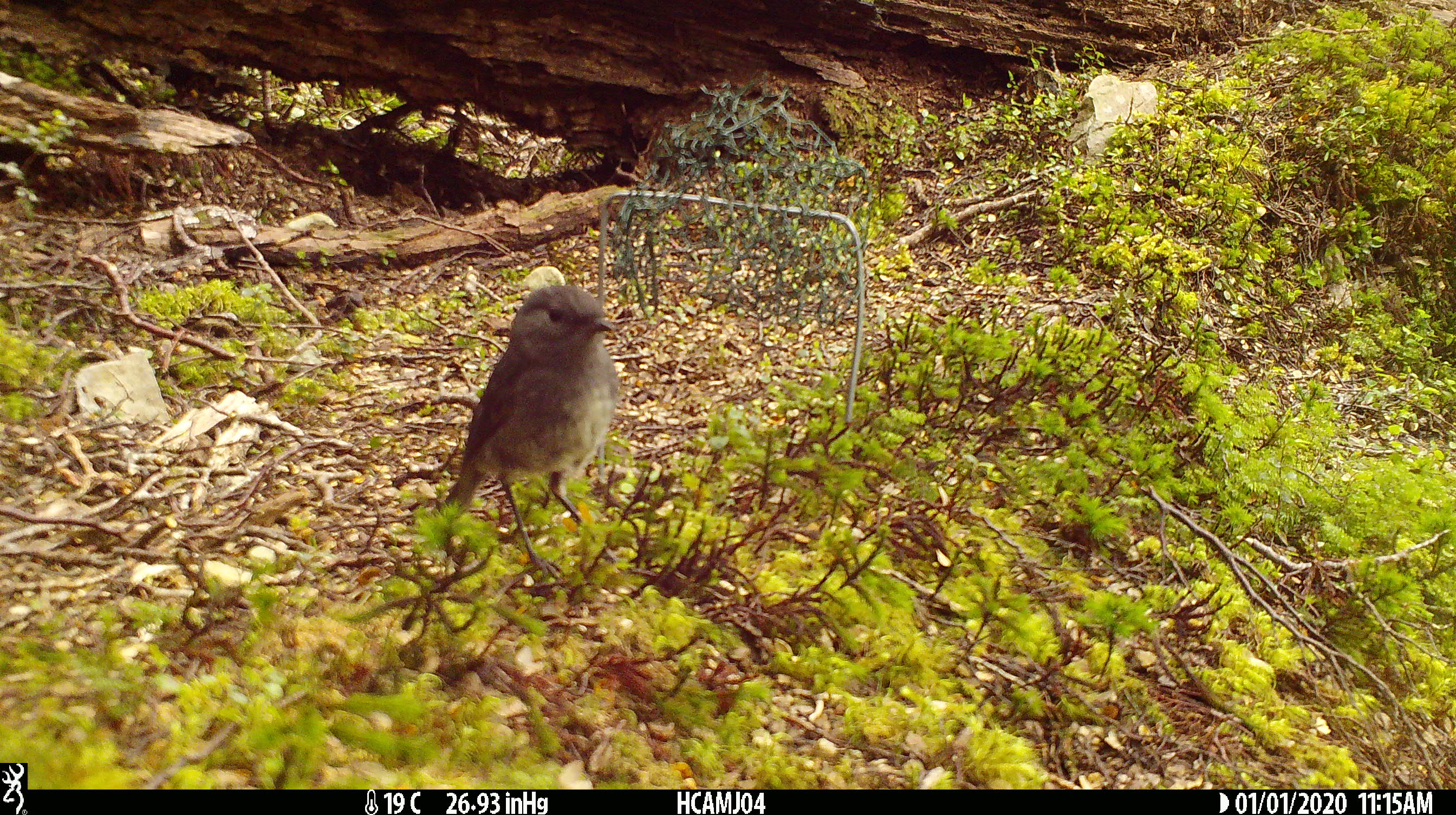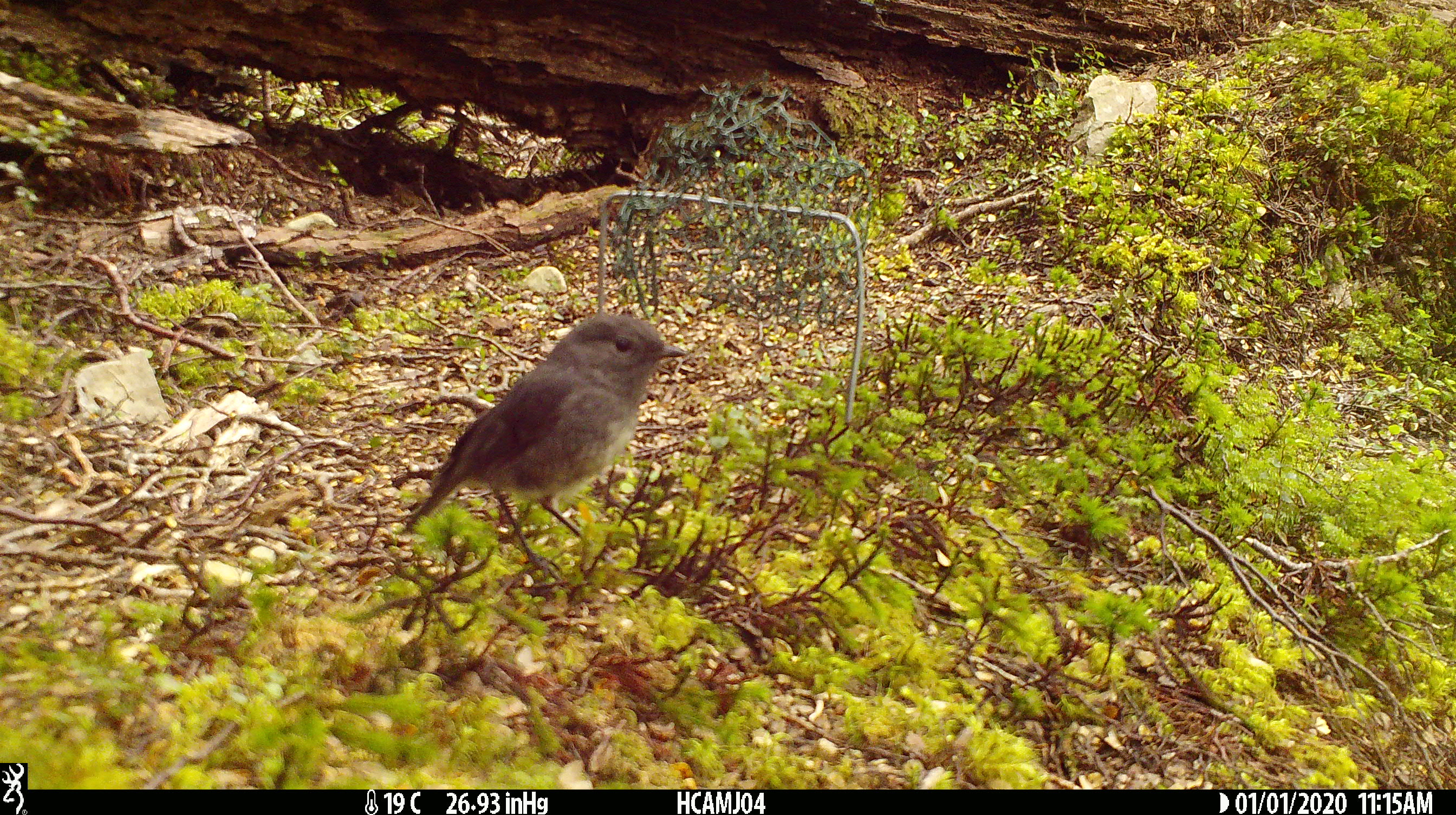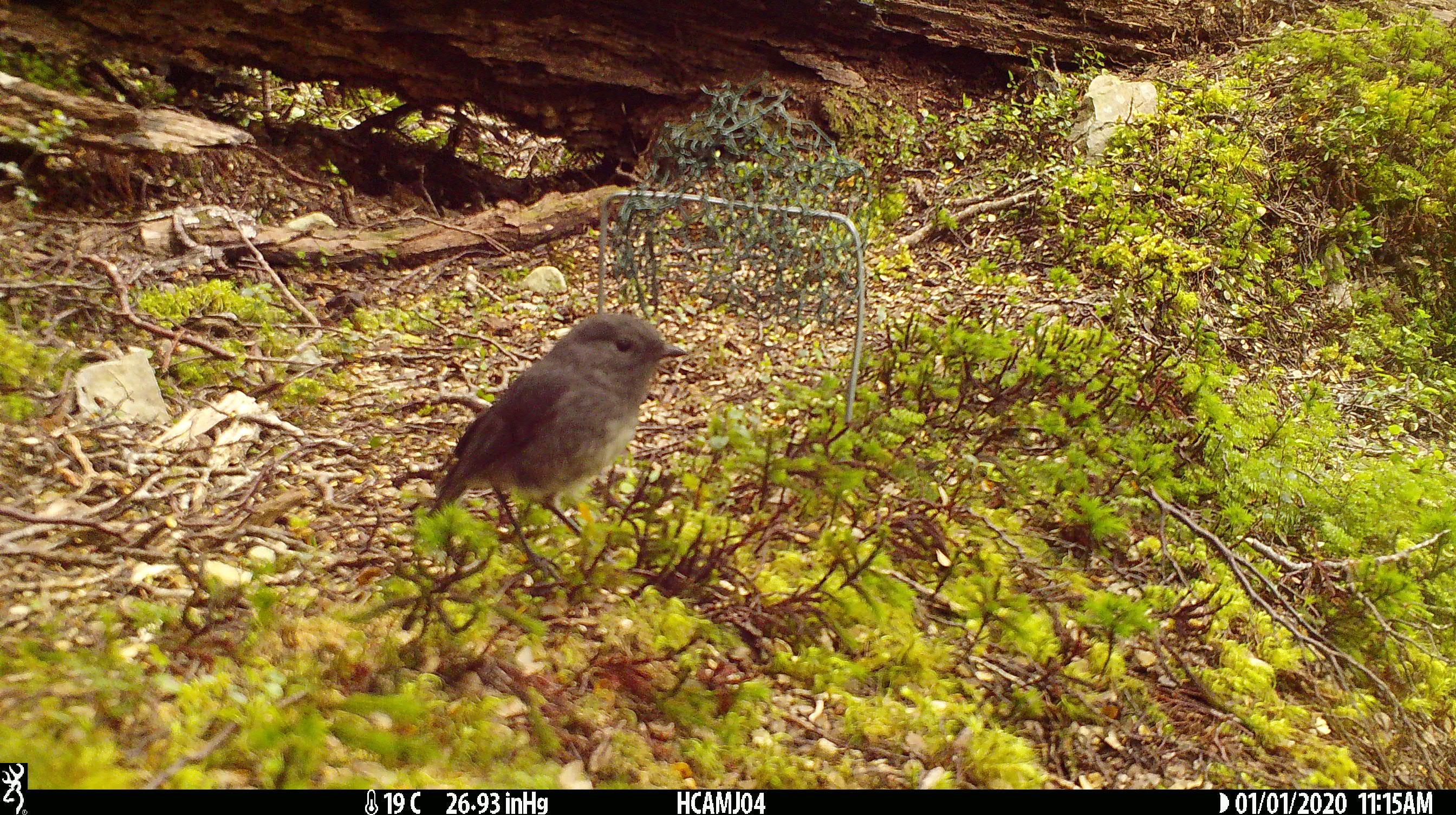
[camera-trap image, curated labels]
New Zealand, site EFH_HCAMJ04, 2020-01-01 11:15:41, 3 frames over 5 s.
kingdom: Animalia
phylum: Chordata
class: Aves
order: Passeriformes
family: Petroicidae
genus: Petroica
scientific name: Petroica australis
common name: new zealand robin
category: robin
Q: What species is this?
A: Robin (new zealand robin) (Petroica australis).